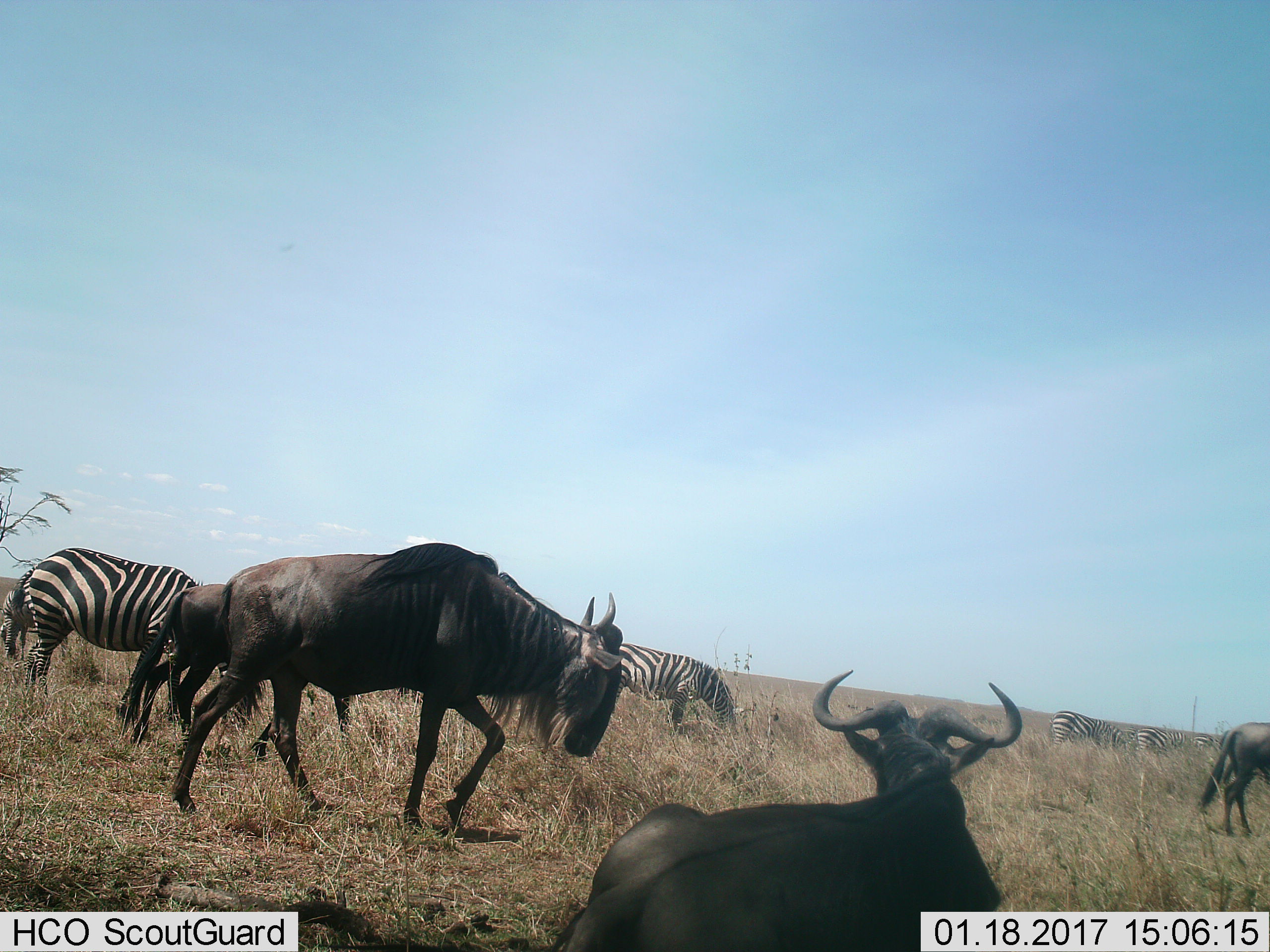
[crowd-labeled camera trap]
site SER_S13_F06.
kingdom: Animalia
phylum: Chordata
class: Mammalia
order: Artiodactyla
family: Bovidae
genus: Connochaetes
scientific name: Connochaetes taurinus taurinus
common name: blue wildebeest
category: wildebeestblue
Wildebeestblue (blue wildebeest) (Connochaetes taurinus taurinus), count 4. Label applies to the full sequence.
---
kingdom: Animalia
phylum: Chordata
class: Mammalia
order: Perissodactyla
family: Equidae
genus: Equus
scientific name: Equus quagga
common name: plains zebra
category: zebraplains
Zebraplains (plains zebra) (Equus quagga), count 6. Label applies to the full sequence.